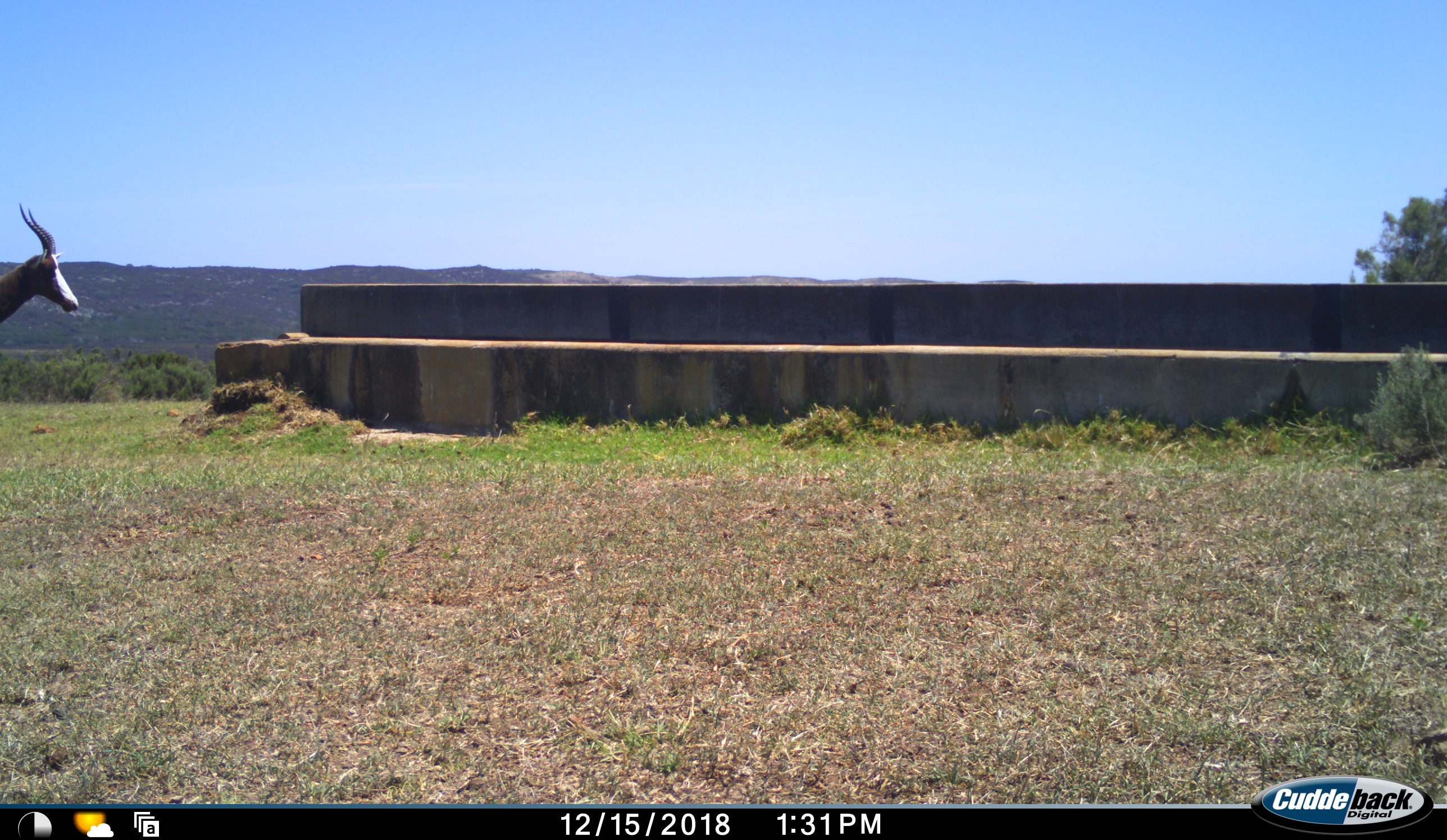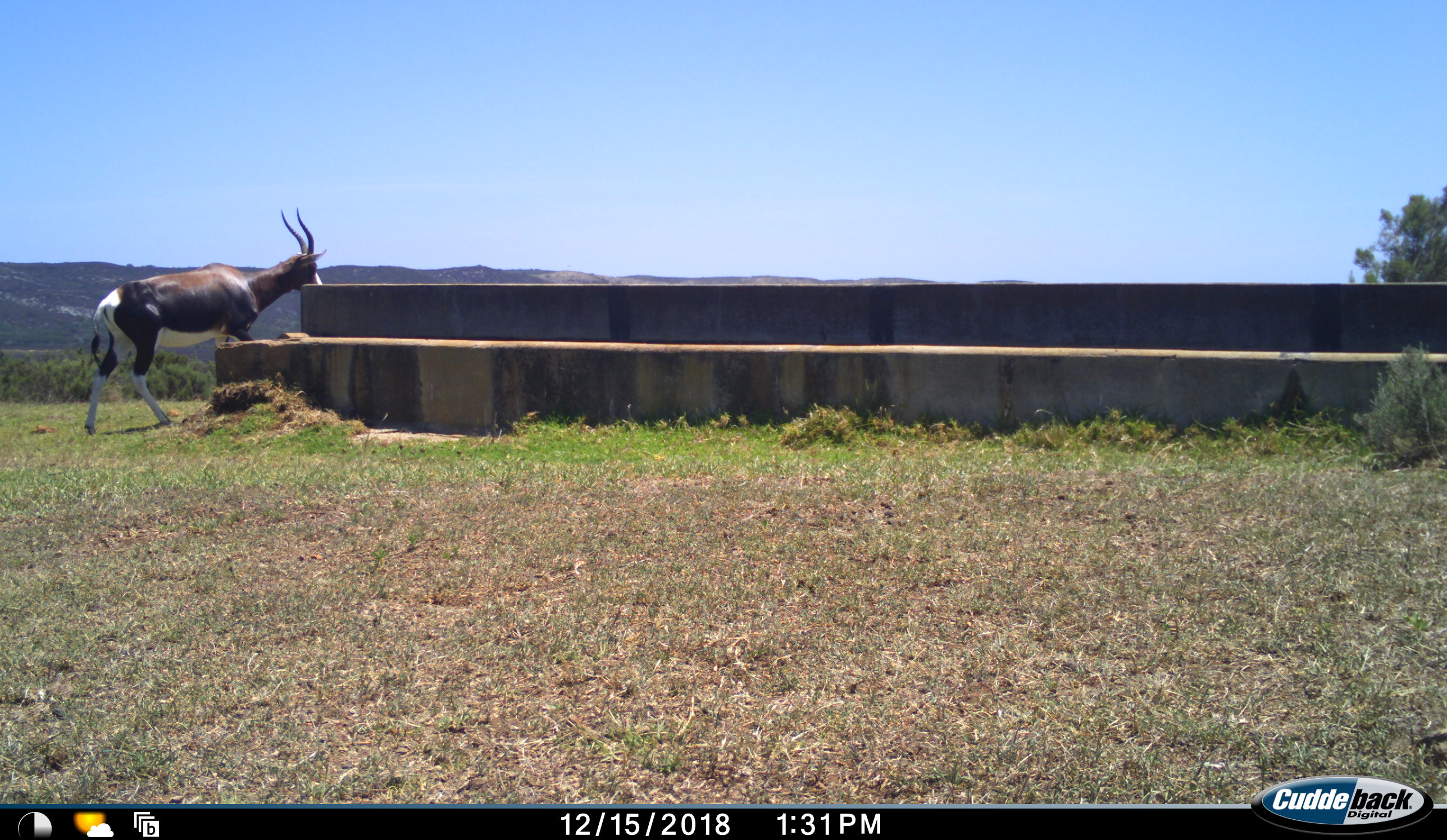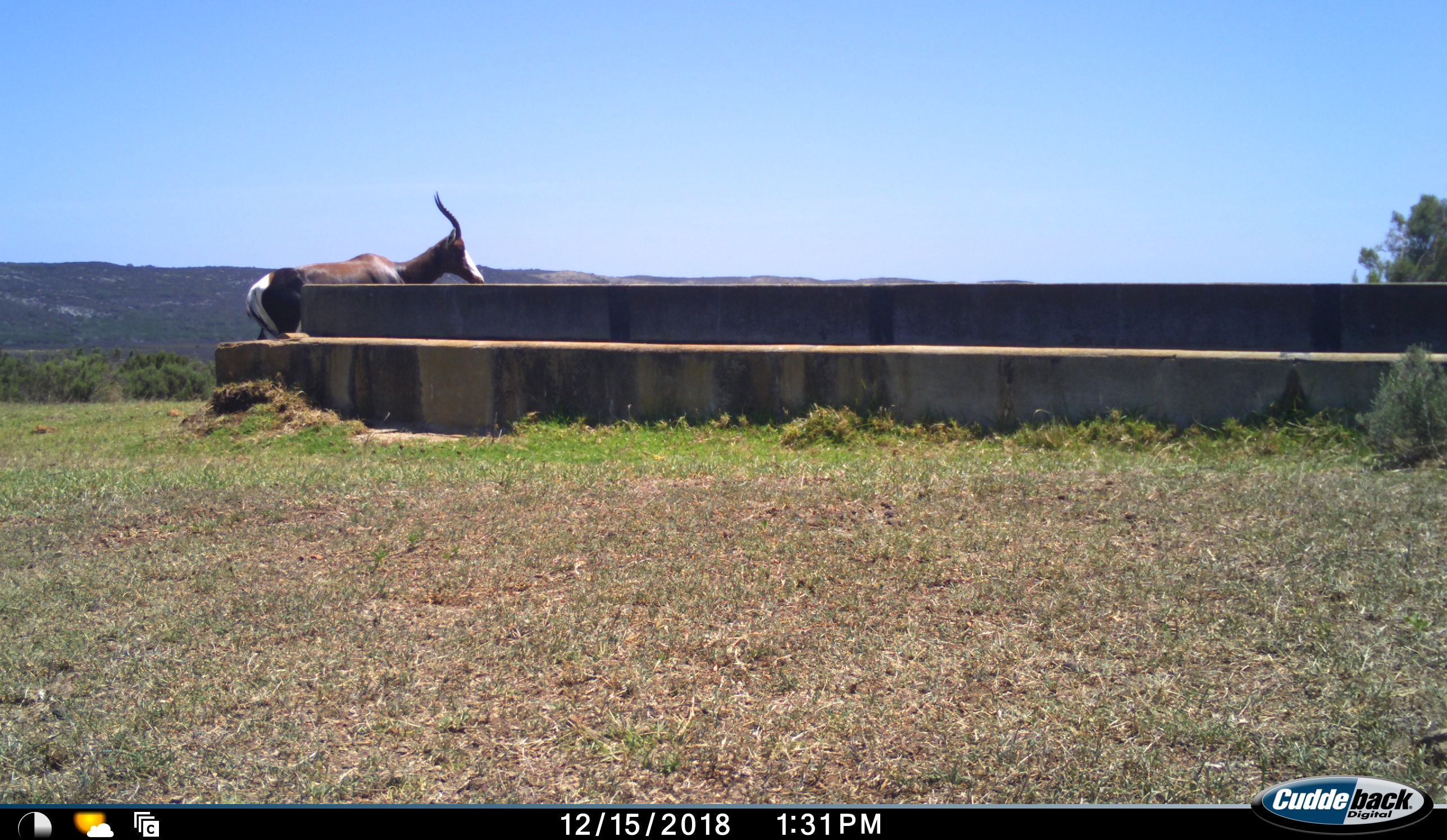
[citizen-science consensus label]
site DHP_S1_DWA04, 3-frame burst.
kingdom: Animalia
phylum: Chordata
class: Mammalia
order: Artiodactyla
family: Bovidae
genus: Damaliscus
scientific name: Damaliscus pygargus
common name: bontebok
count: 1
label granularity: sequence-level